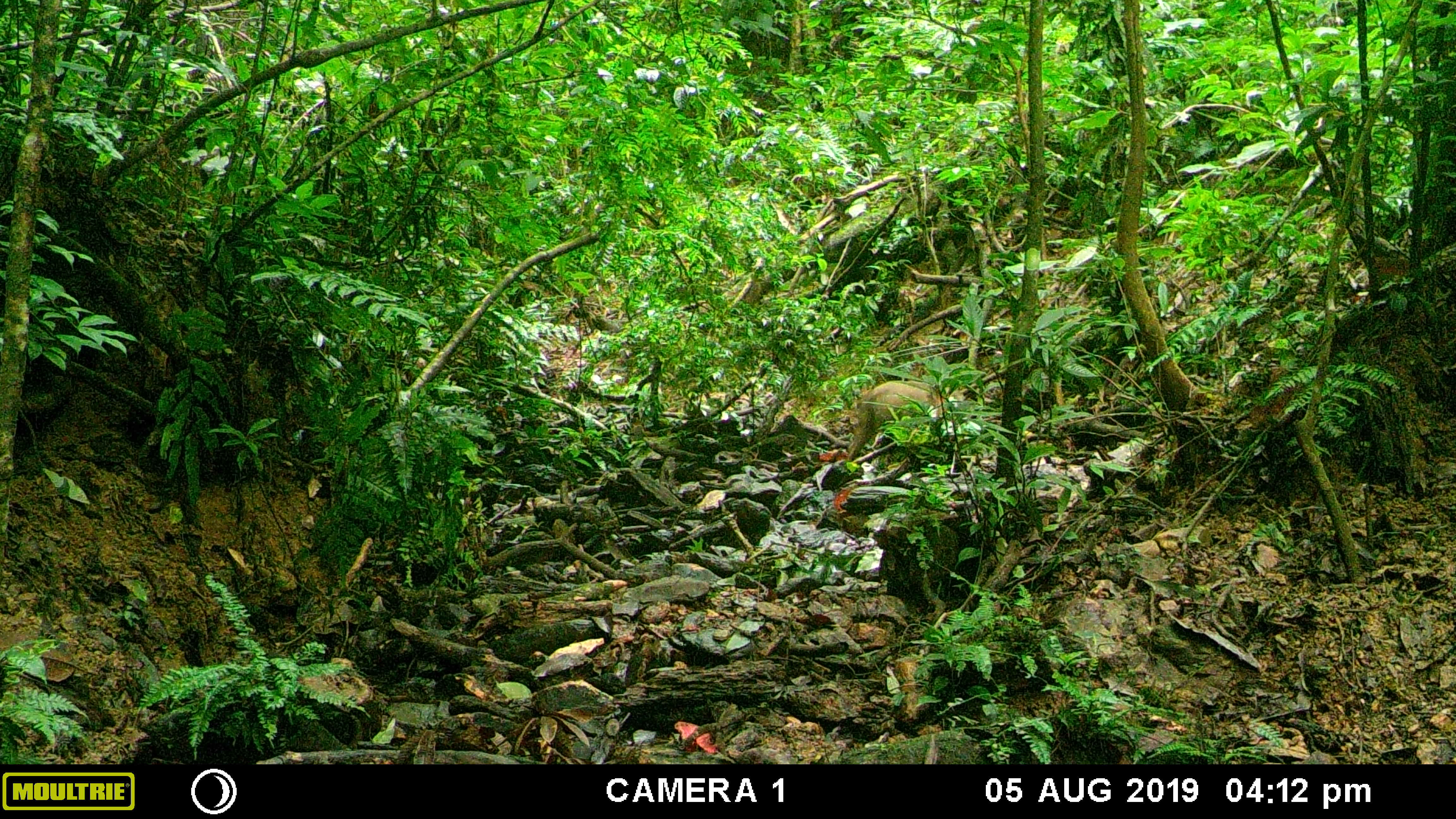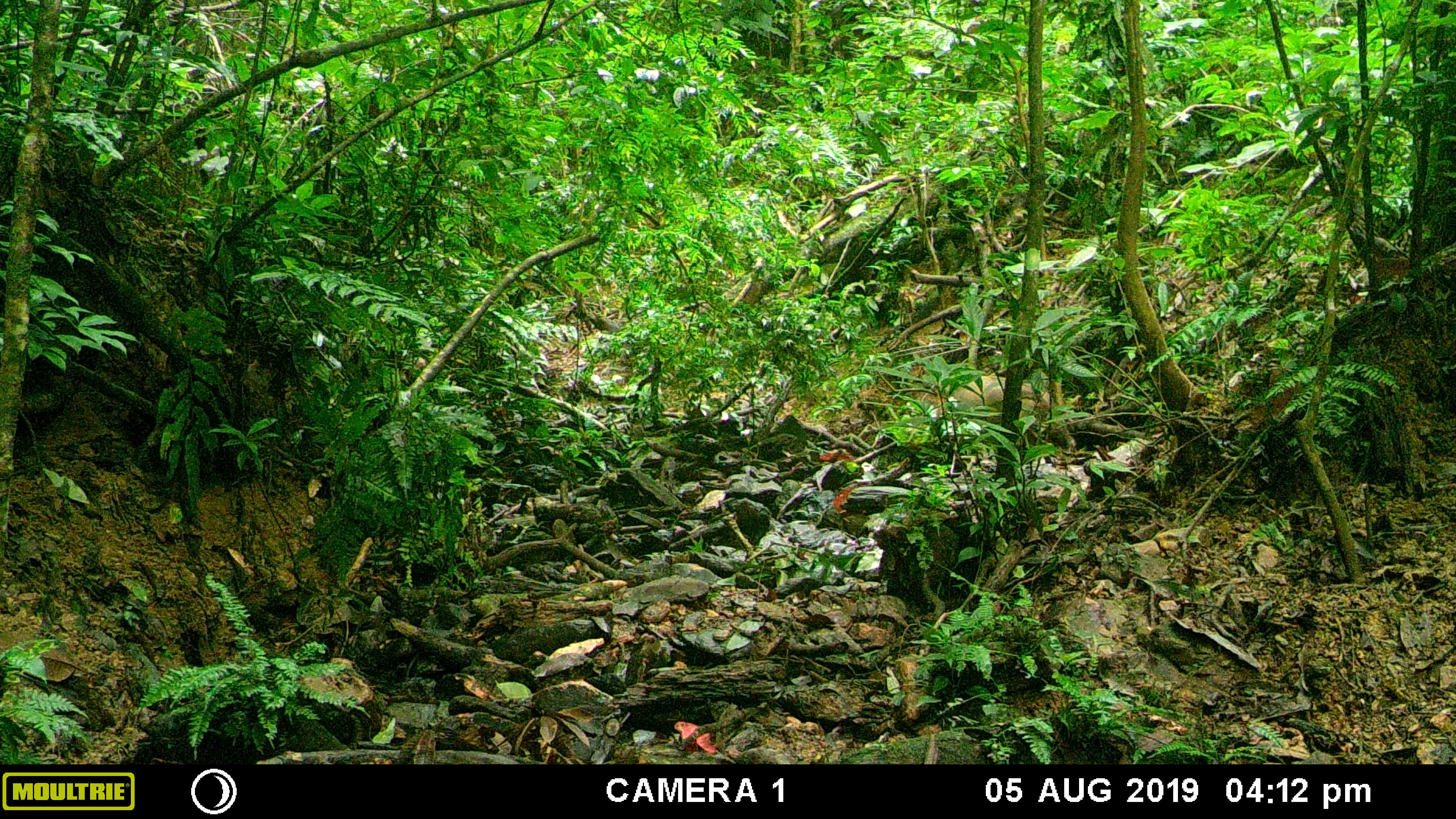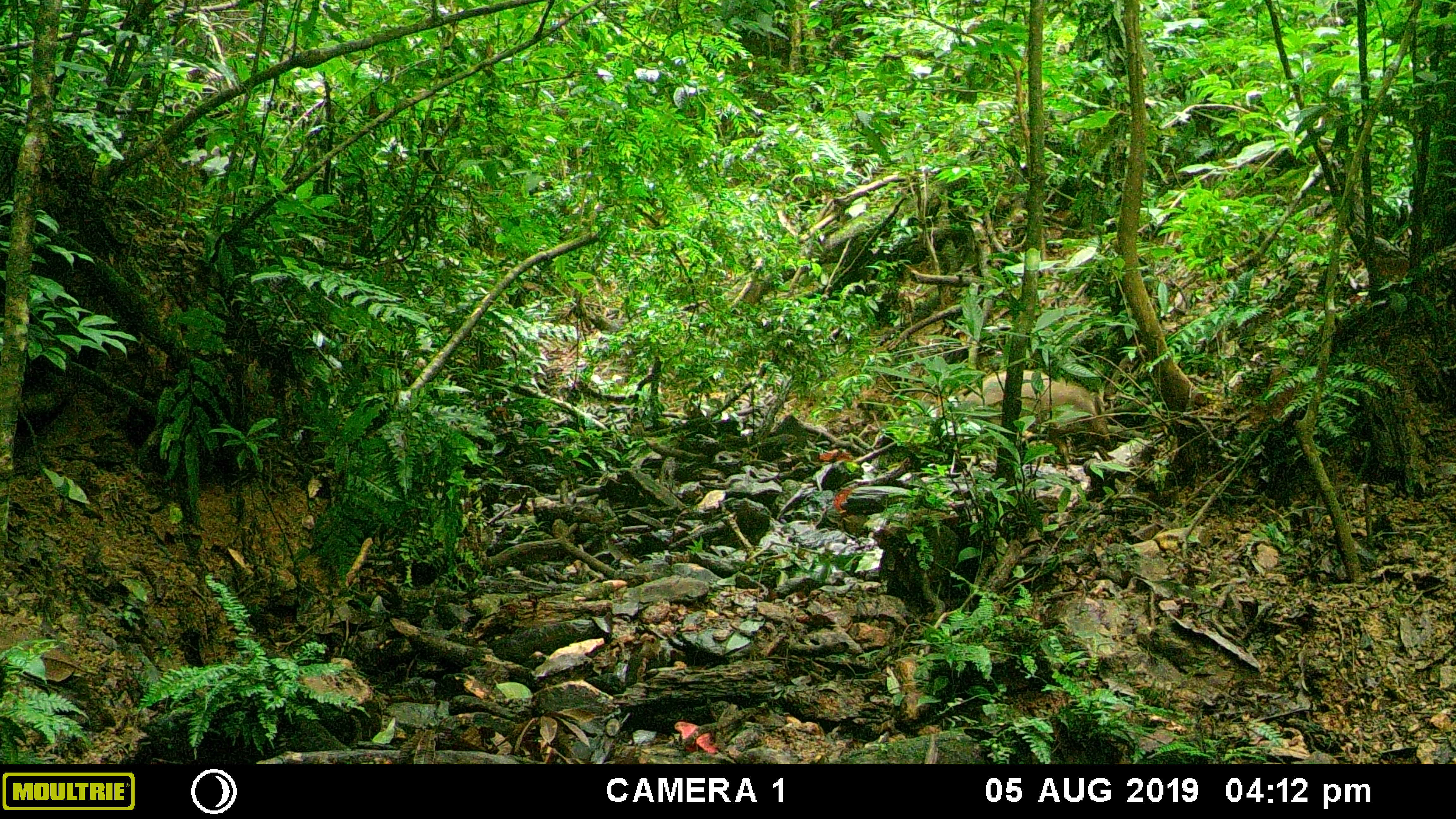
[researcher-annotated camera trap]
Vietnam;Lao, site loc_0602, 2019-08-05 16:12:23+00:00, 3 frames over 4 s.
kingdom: Animalia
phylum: Chordata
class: Mammalia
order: Artiodactyla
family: Suidae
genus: Sus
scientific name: Sus scrofa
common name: eurasian wild pig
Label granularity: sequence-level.